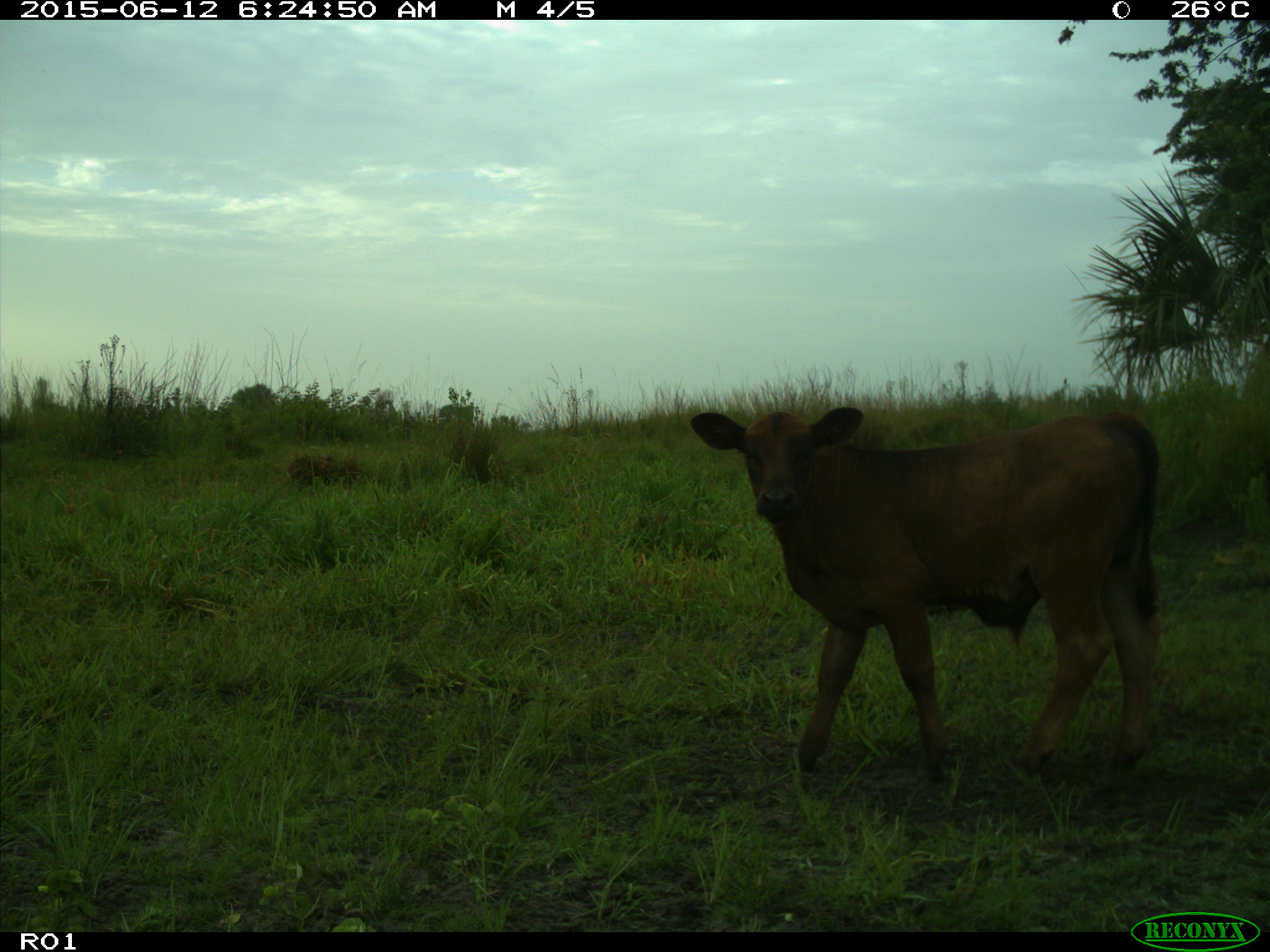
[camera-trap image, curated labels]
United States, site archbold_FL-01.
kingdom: Animalia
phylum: Chordata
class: Mammalia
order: Artiodactyla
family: Bovidae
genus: Bos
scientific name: Bos taurus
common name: domestic cow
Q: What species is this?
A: Bos taurus (domestic cow).